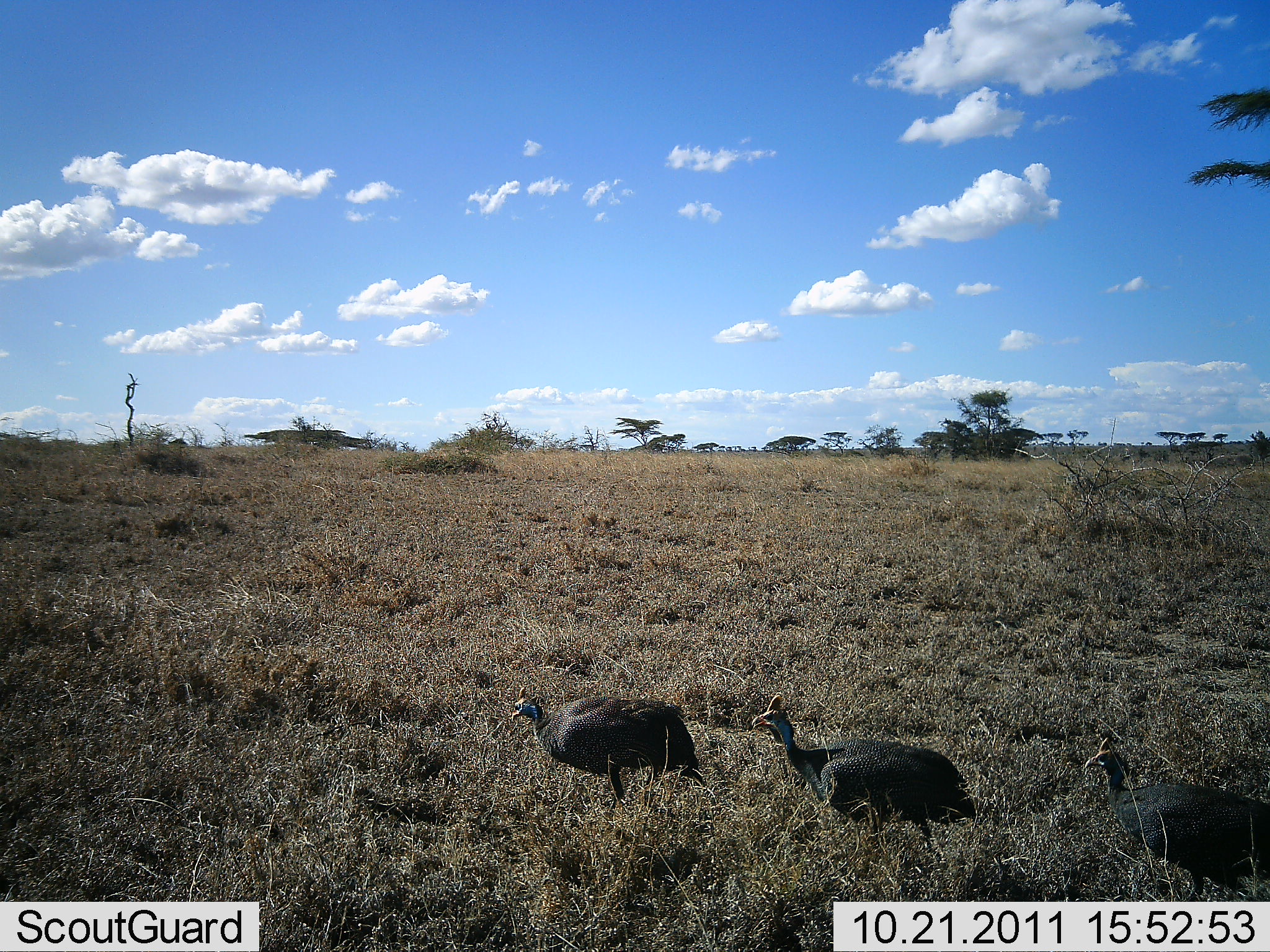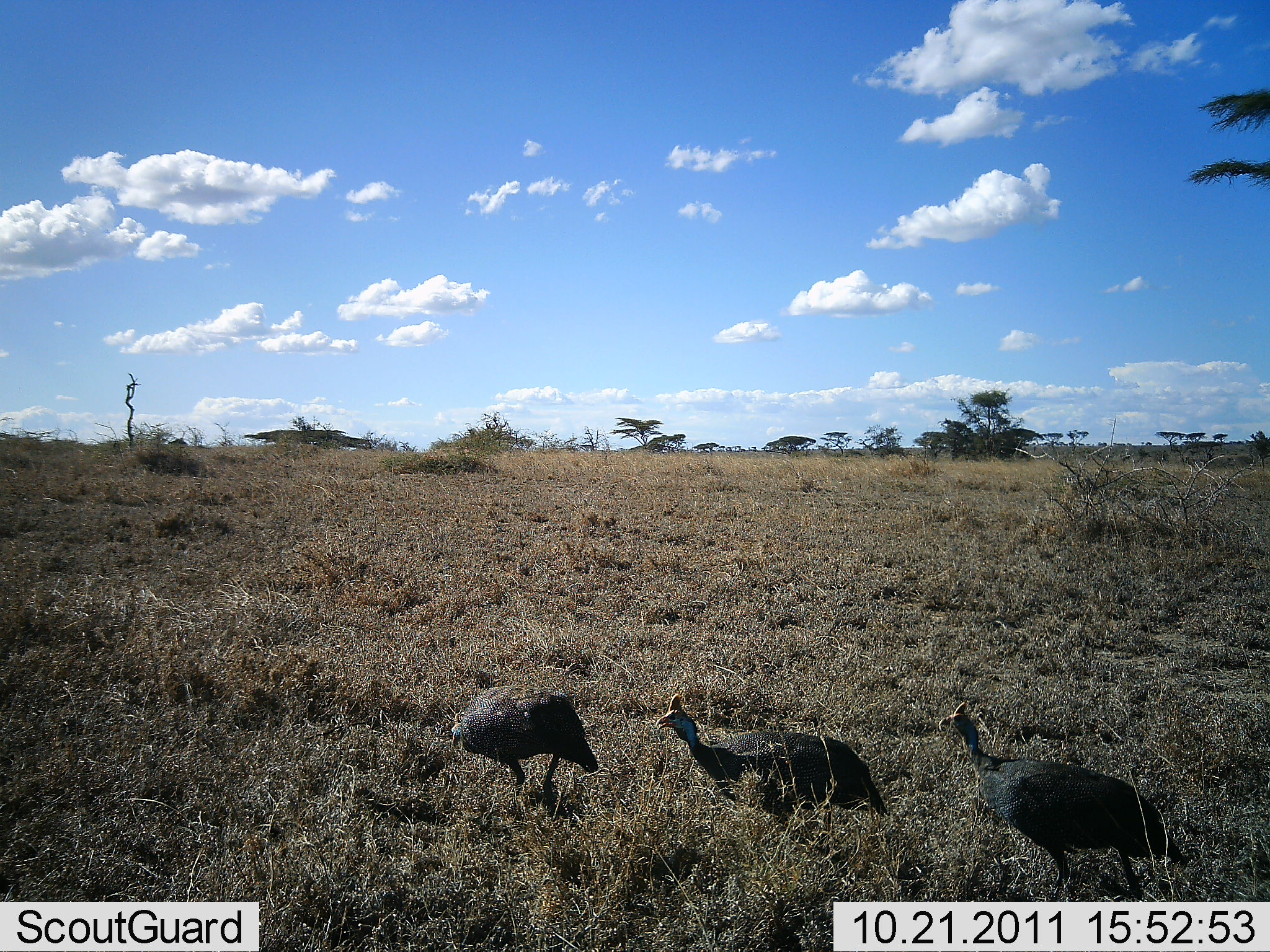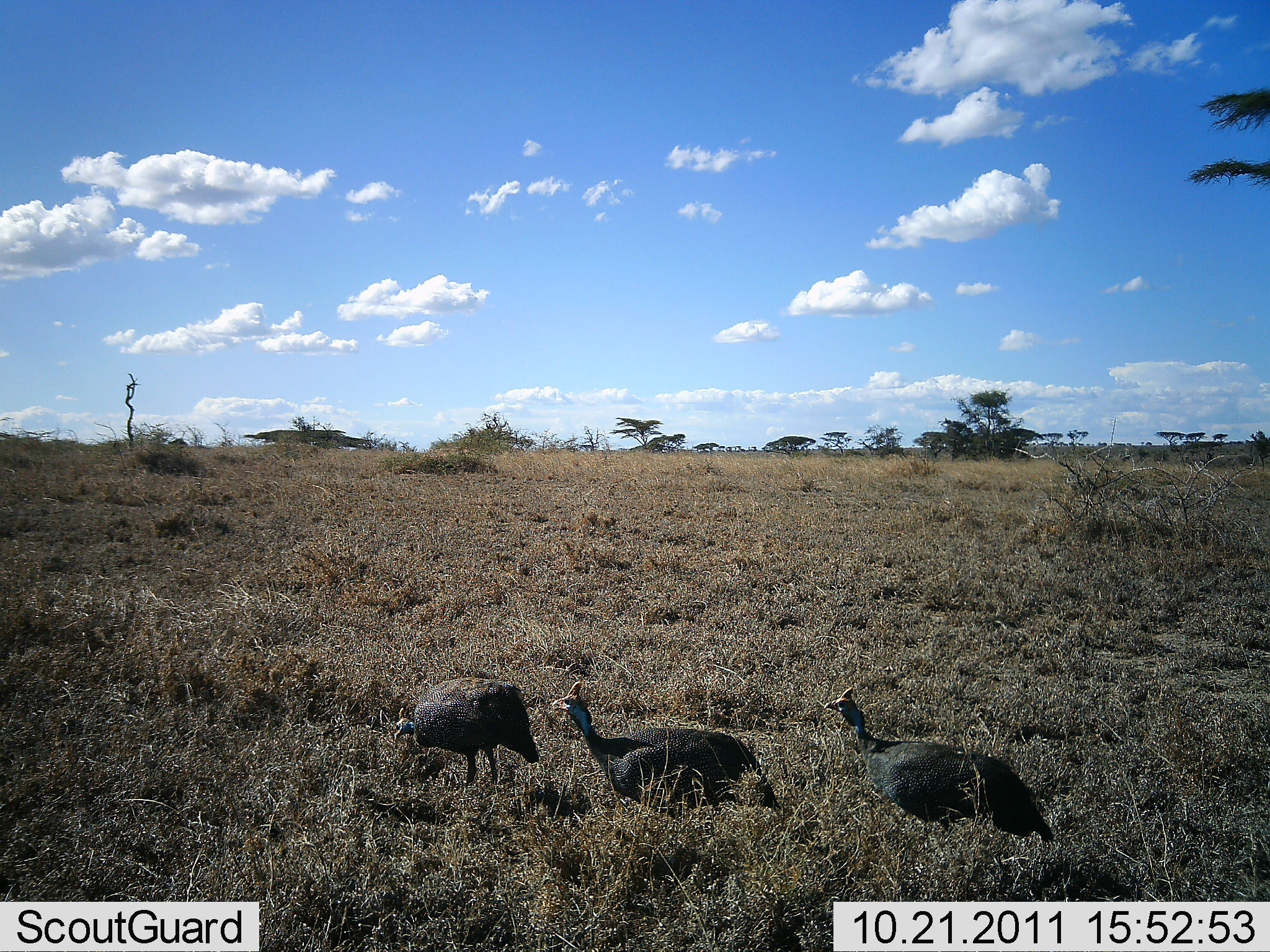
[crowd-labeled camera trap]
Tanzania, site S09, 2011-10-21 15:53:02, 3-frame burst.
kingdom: Animalia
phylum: Chordata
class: Aves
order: Galliformes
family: Numididae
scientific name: Numididae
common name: guinea fowl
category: guineafowl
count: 3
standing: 0%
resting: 0%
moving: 100%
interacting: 0%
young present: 0%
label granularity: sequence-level